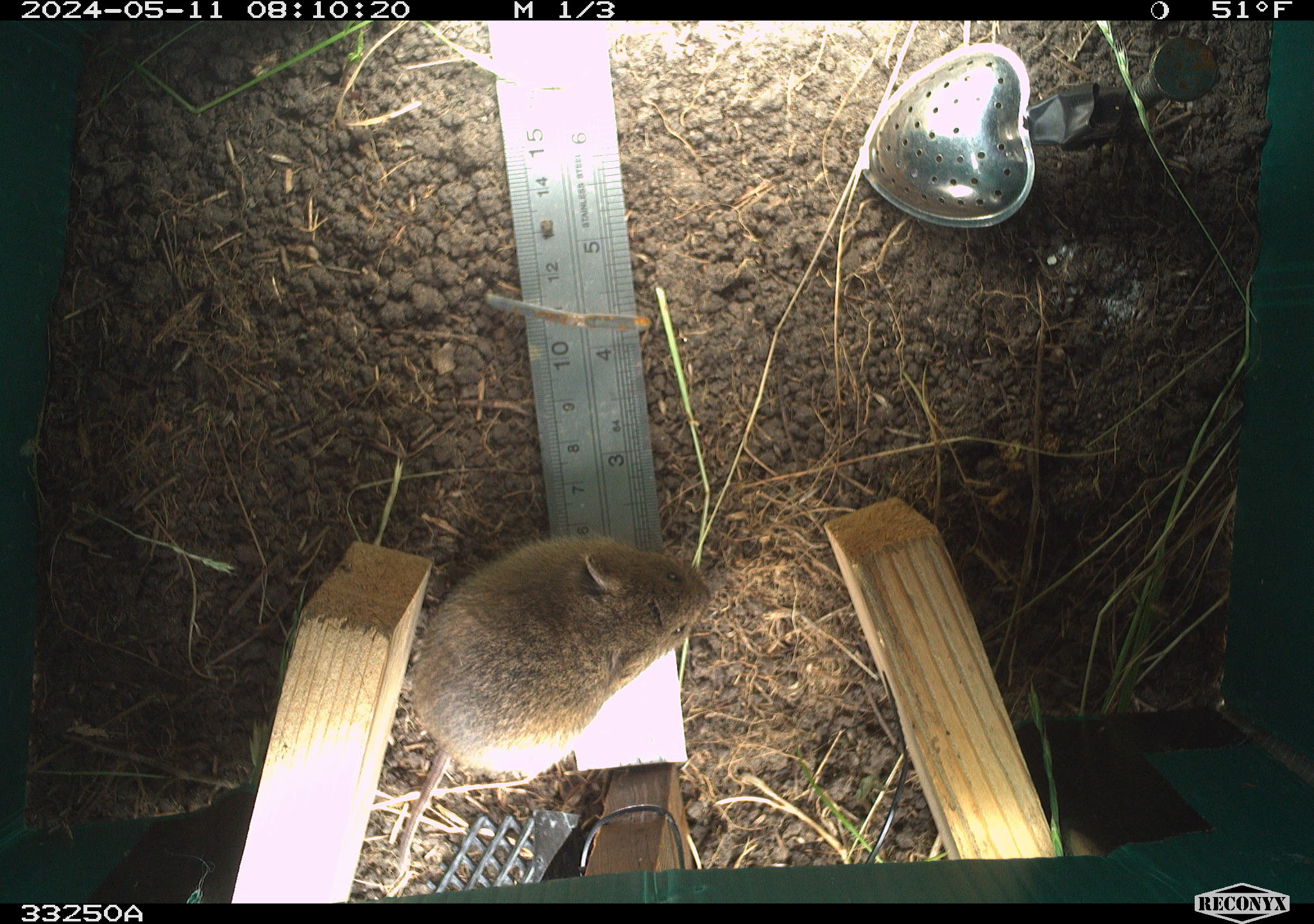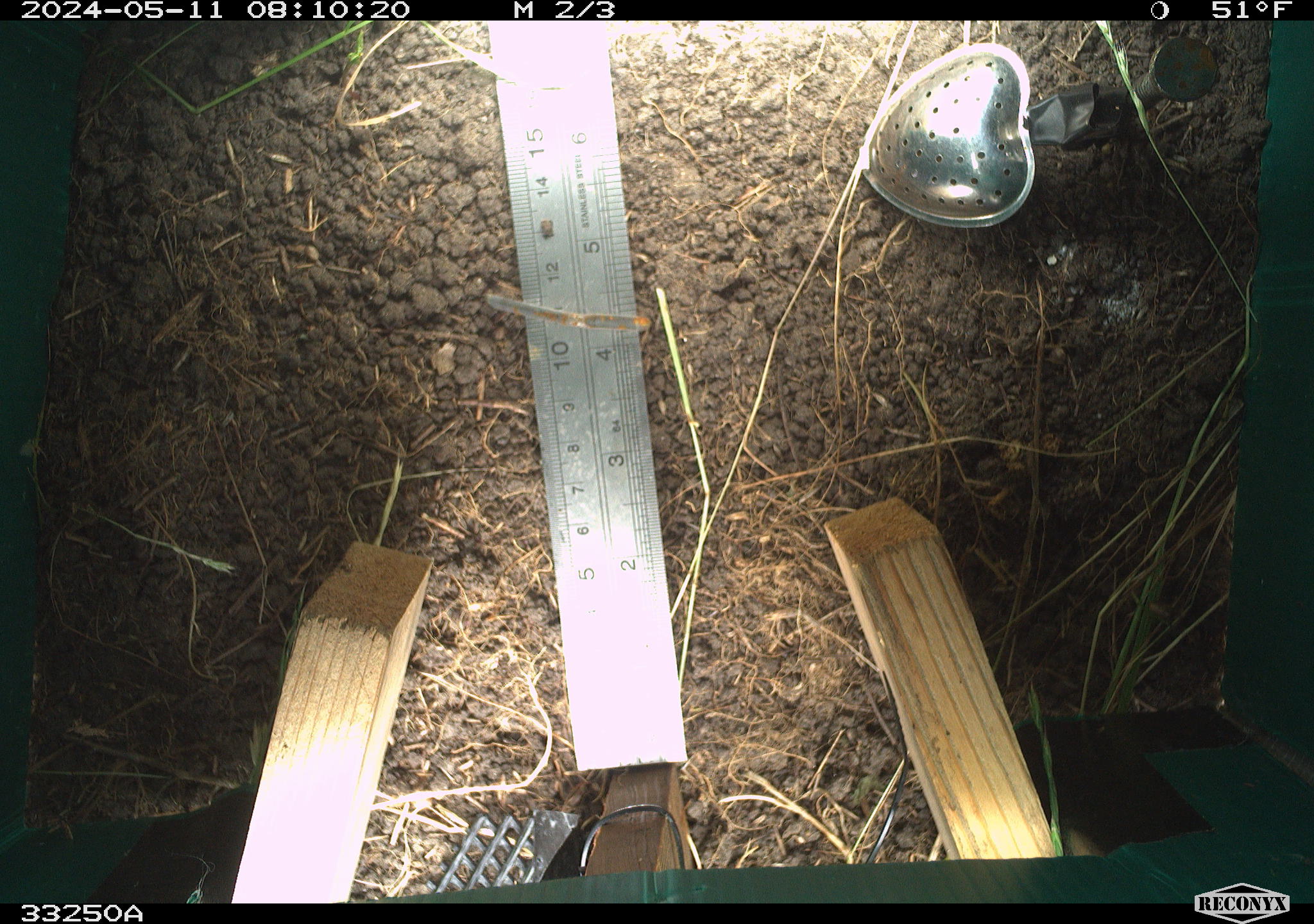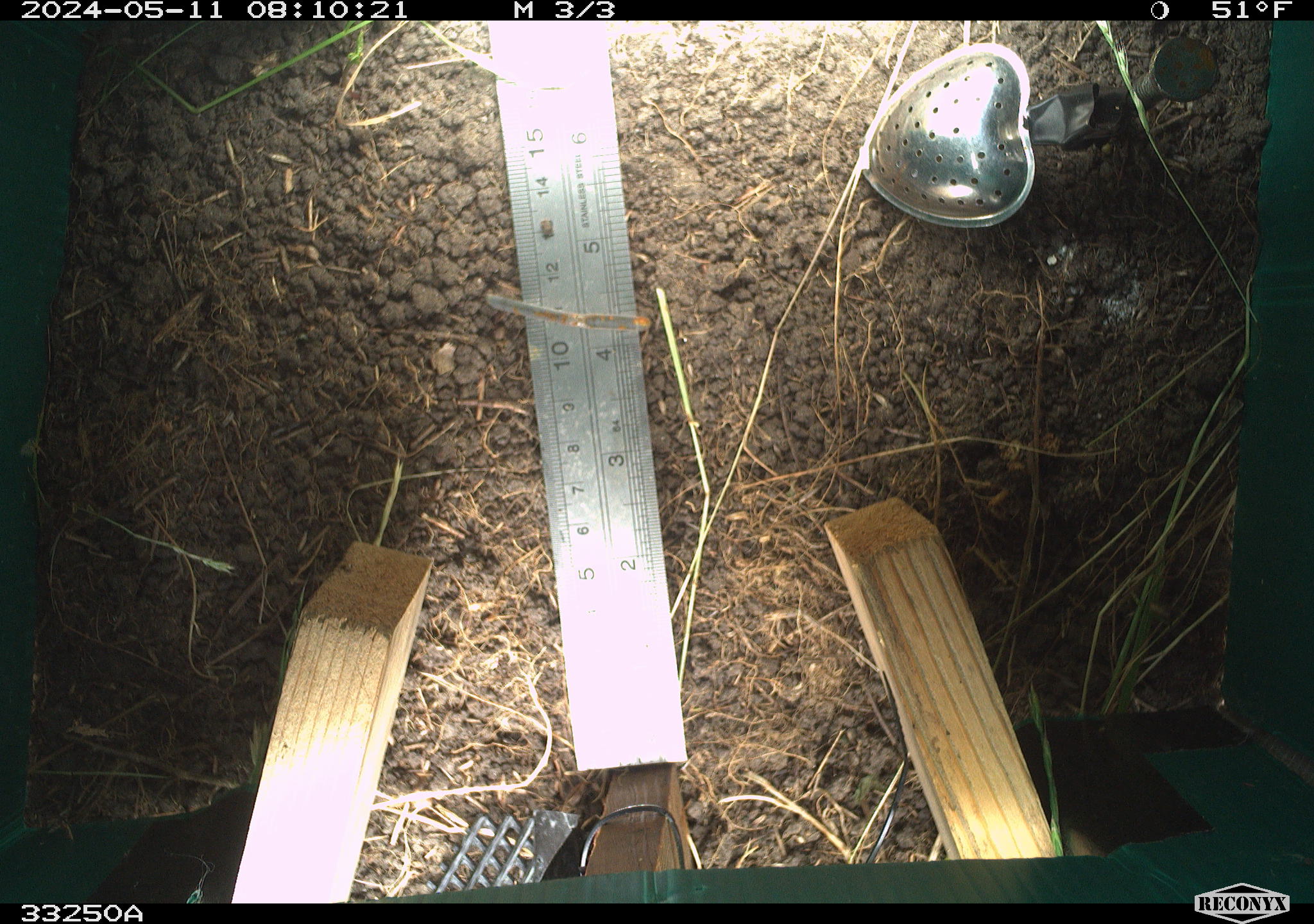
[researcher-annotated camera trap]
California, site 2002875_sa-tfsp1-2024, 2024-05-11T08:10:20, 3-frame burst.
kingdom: Animalia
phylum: Chordata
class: Mammalia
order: Rodentia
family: Cricetidae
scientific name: Arvicolinae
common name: voles, lemmings, and muskrats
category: arvicolinae subfamily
Arvicolinae subfamily (voles, lemmings, and muskrats) (Arvicolinae).